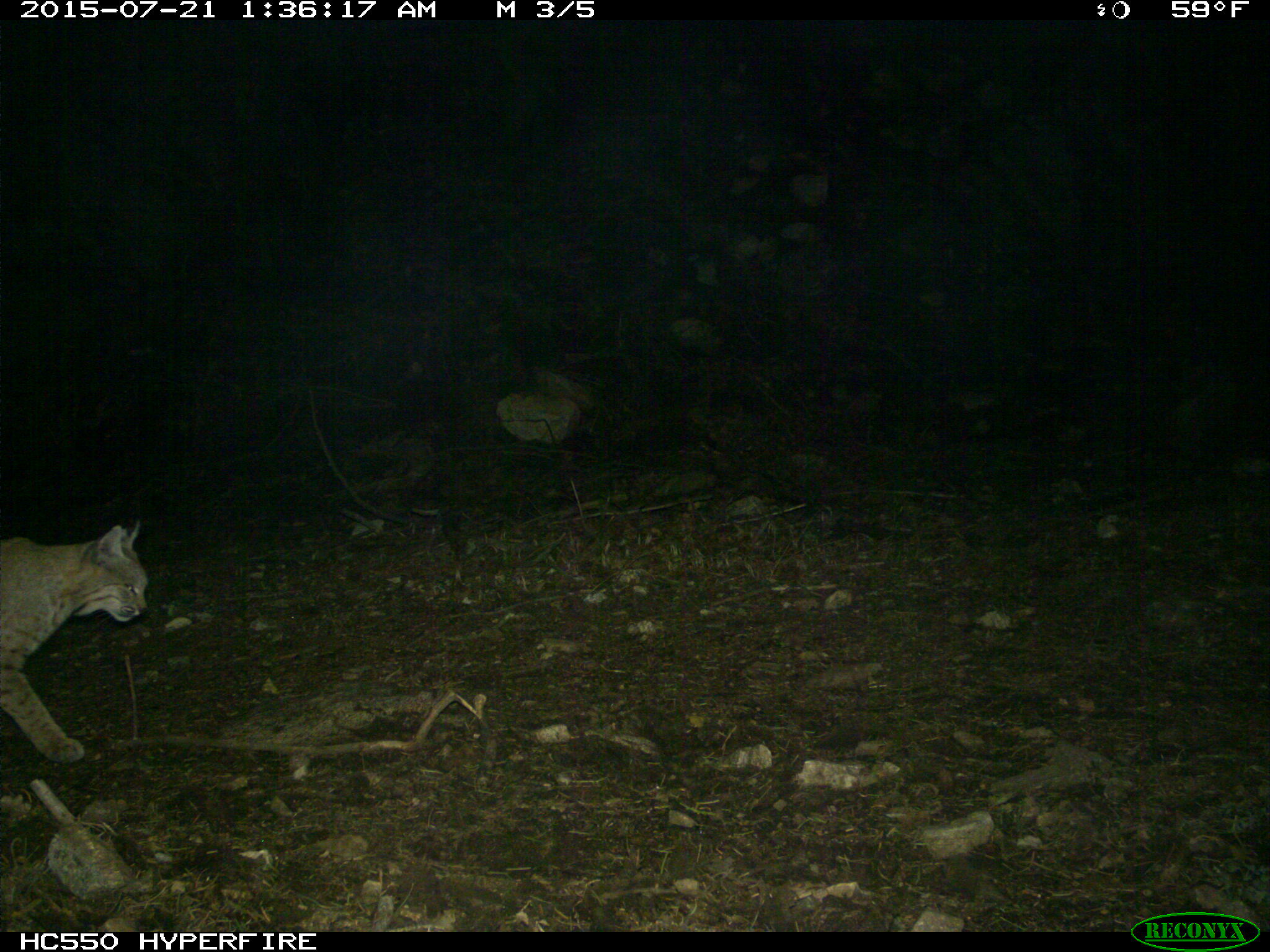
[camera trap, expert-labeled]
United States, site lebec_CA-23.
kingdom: Animalia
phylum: Chordata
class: Mammalia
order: Carnivora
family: Felidae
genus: Lynx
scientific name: Lynx rufus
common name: bobcat